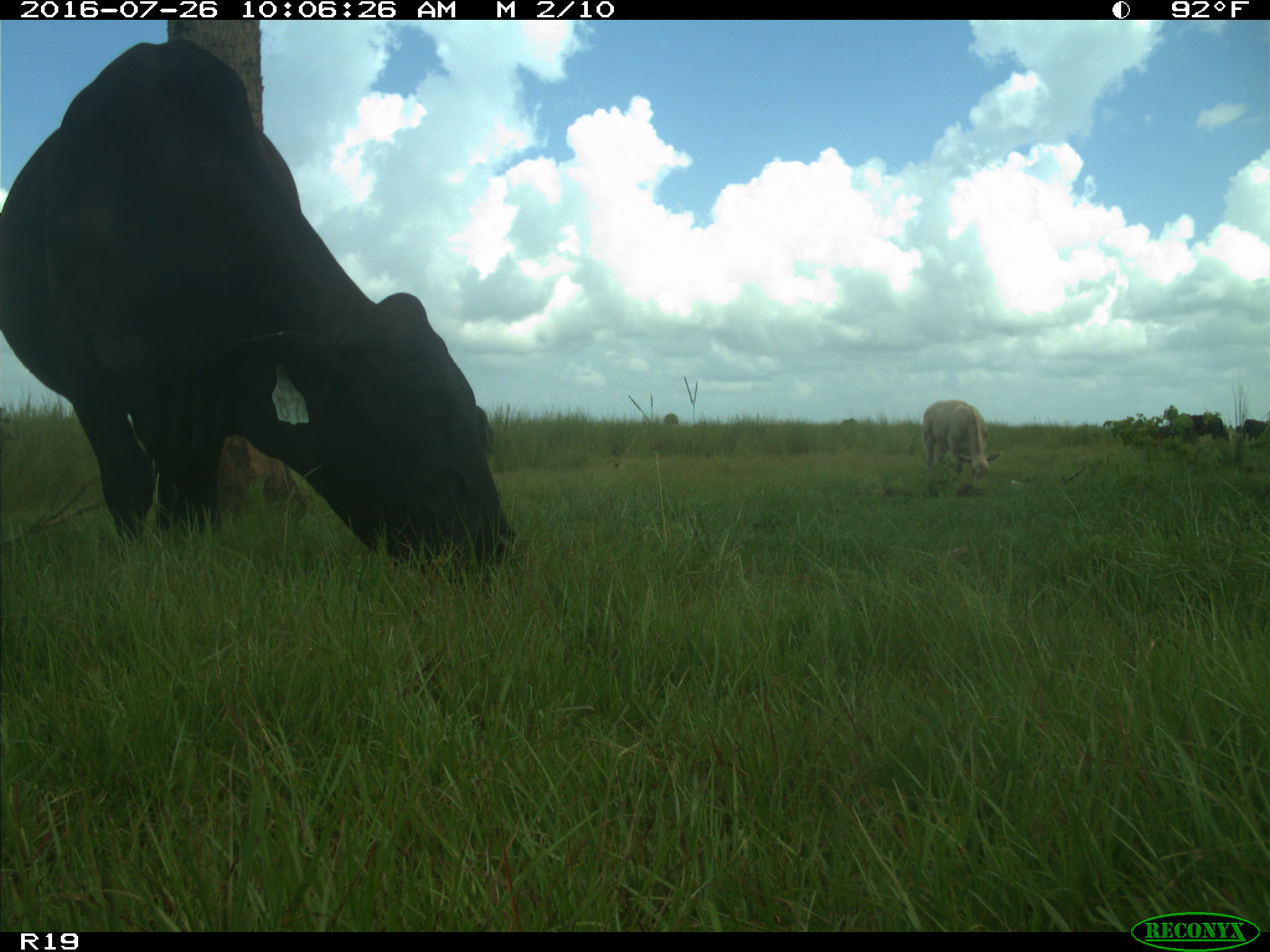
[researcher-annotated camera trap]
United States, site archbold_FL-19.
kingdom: Animalia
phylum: Chordata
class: Mammalia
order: Artiodactyla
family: Bovidae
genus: Bos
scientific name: Bos taurus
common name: domestic cow